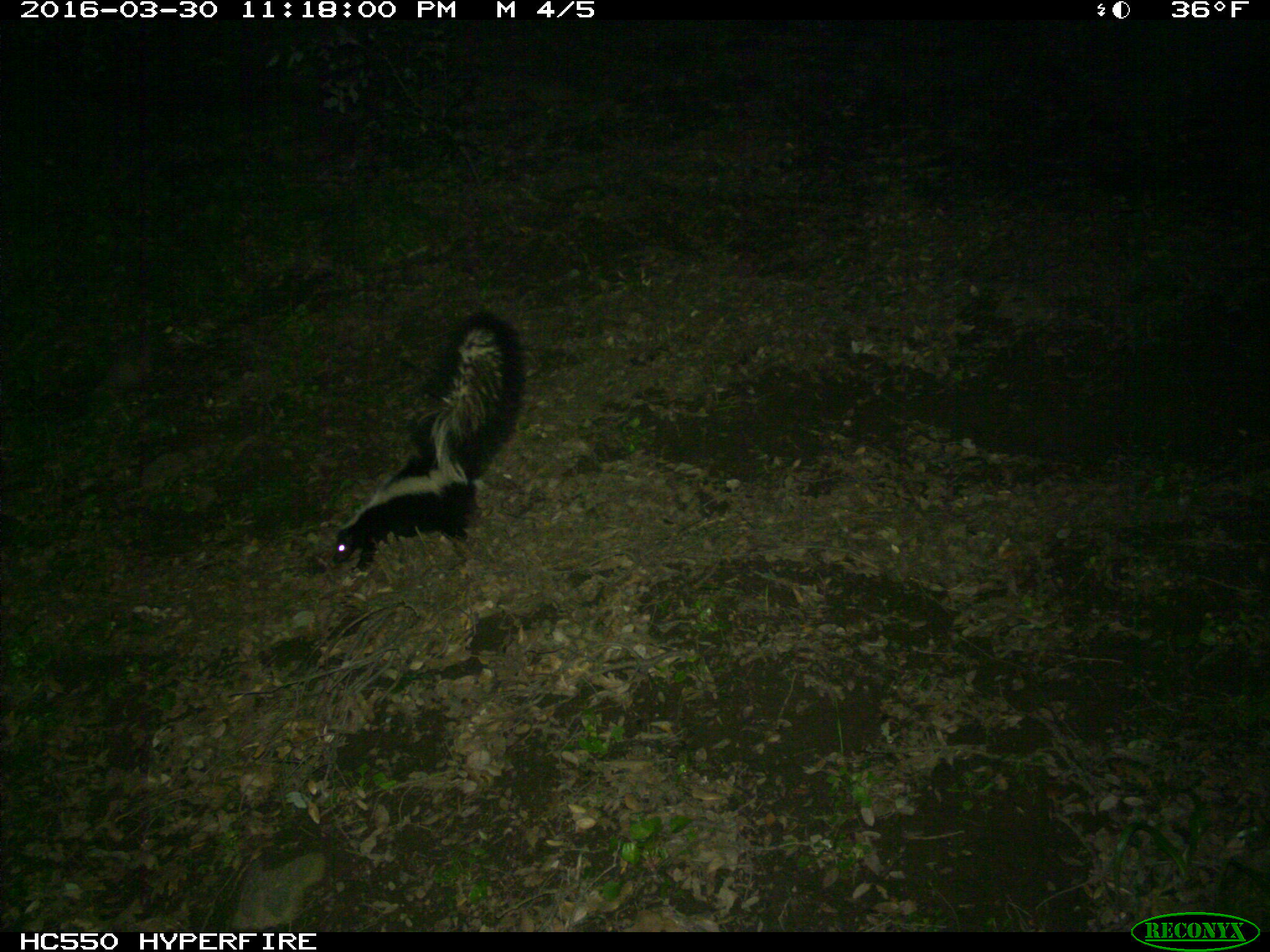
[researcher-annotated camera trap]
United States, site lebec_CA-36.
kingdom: Animalia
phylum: Chordata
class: Mammalia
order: Carnivora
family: Mephitidae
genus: Mephitis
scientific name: Mephitis mephitis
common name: striped skunk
Mephitis mephitis (striped skunk).